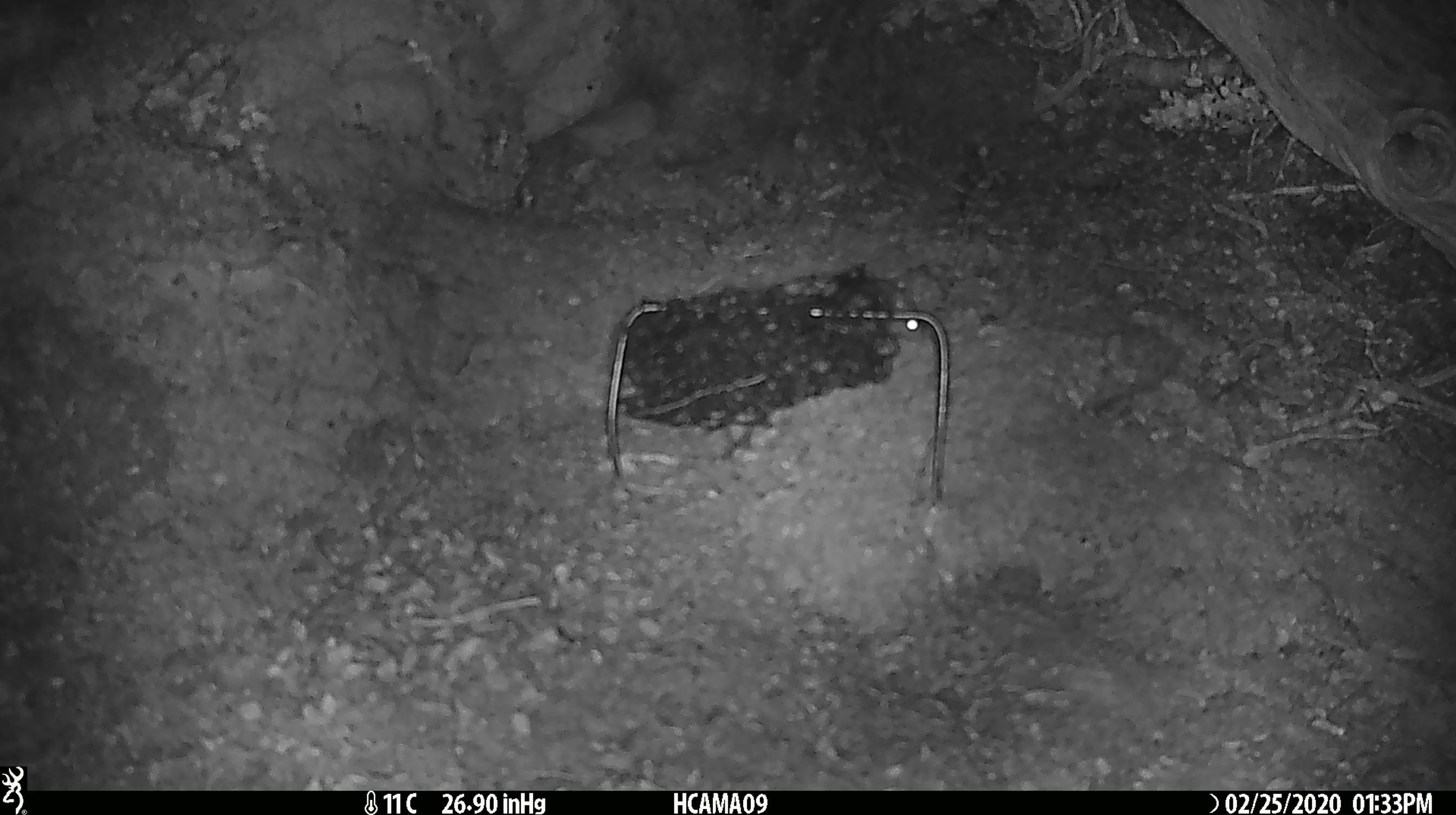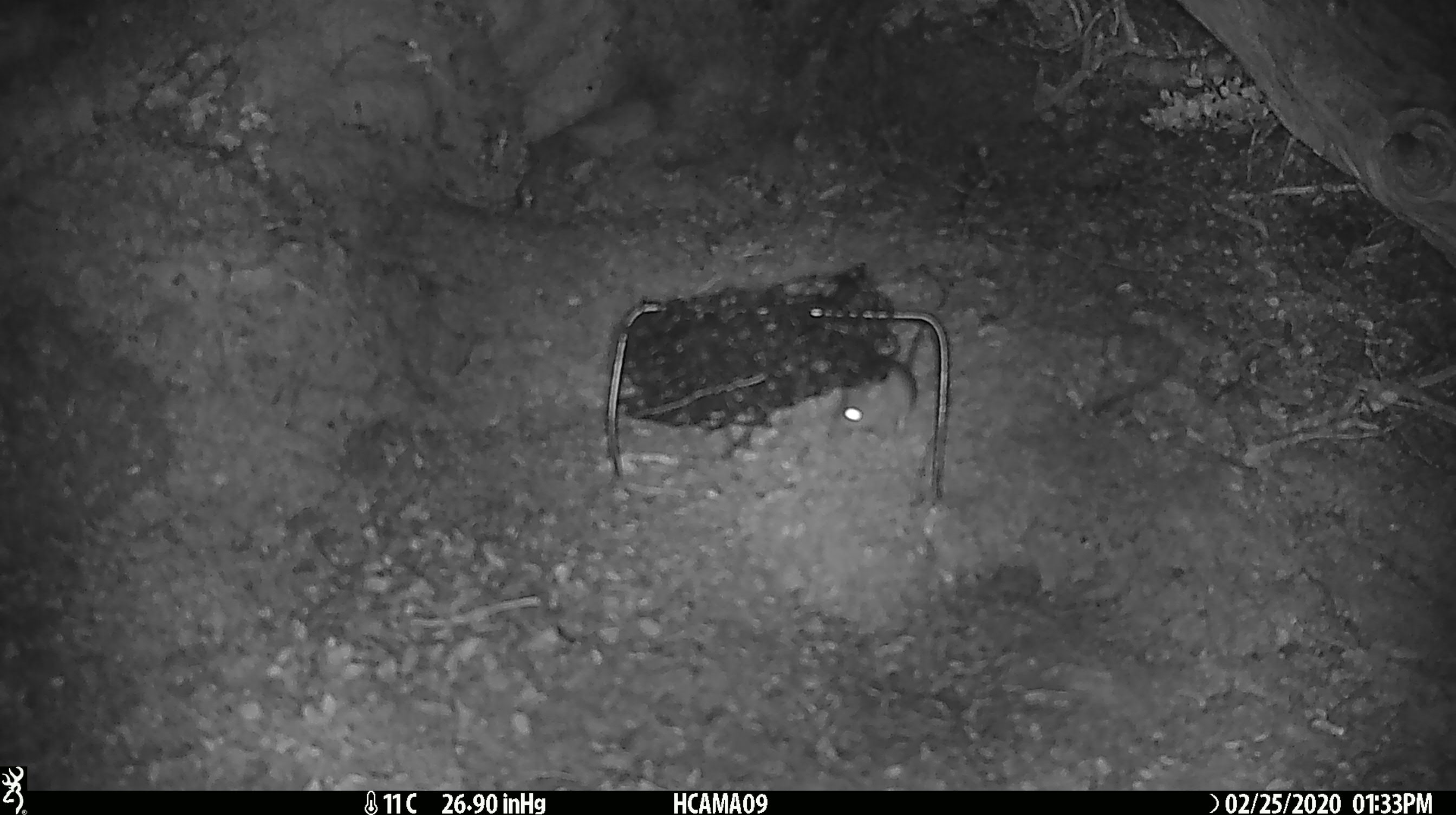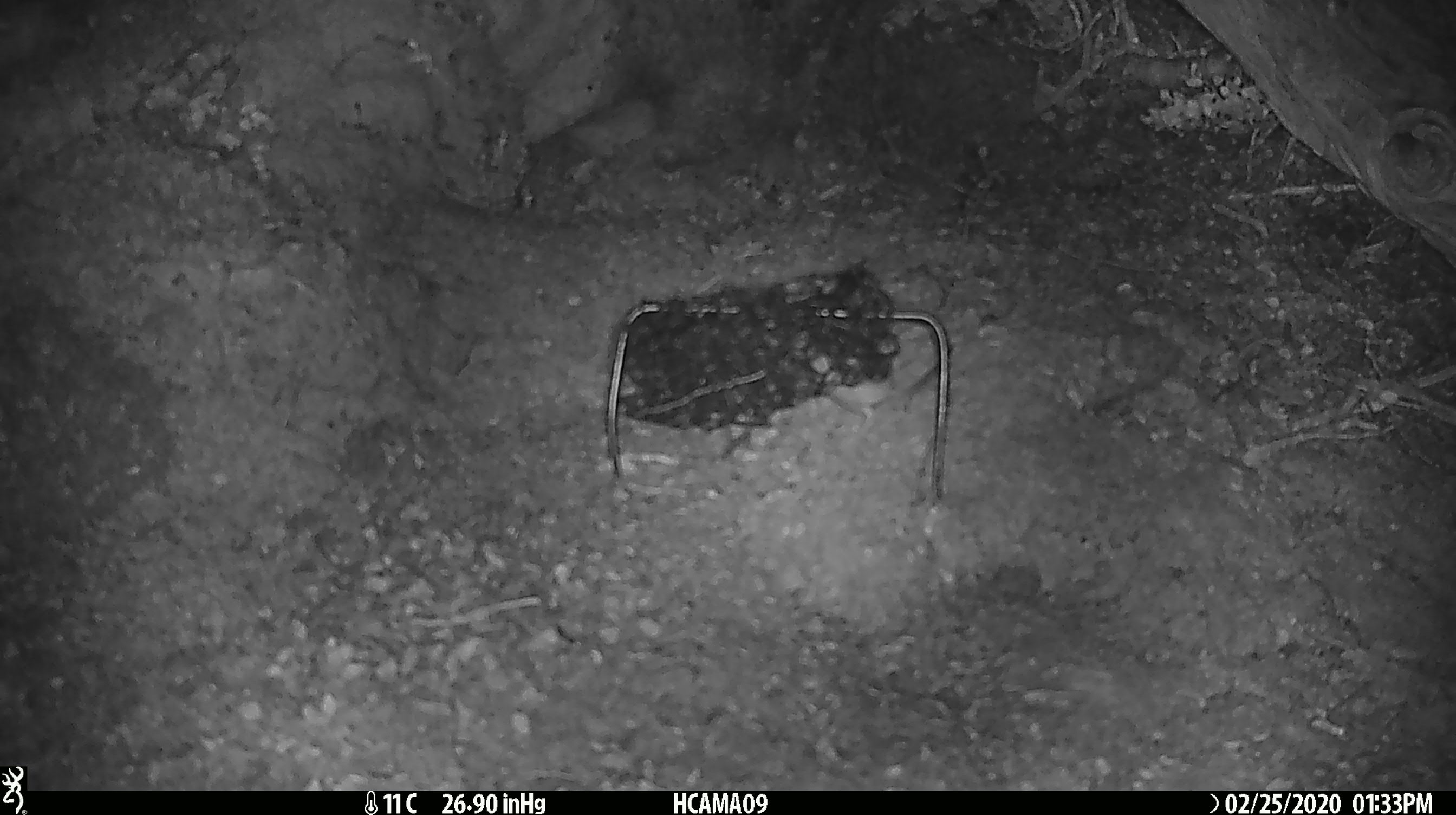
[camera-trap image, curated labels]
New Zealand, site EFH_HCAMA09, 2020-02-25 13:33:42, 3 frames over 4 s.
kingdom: Animalia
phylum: Chordata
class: Mammalia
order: Rodentia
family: Muridae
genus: Mus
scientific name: Mus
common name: mouse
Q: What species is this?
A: Mouse (Mus).